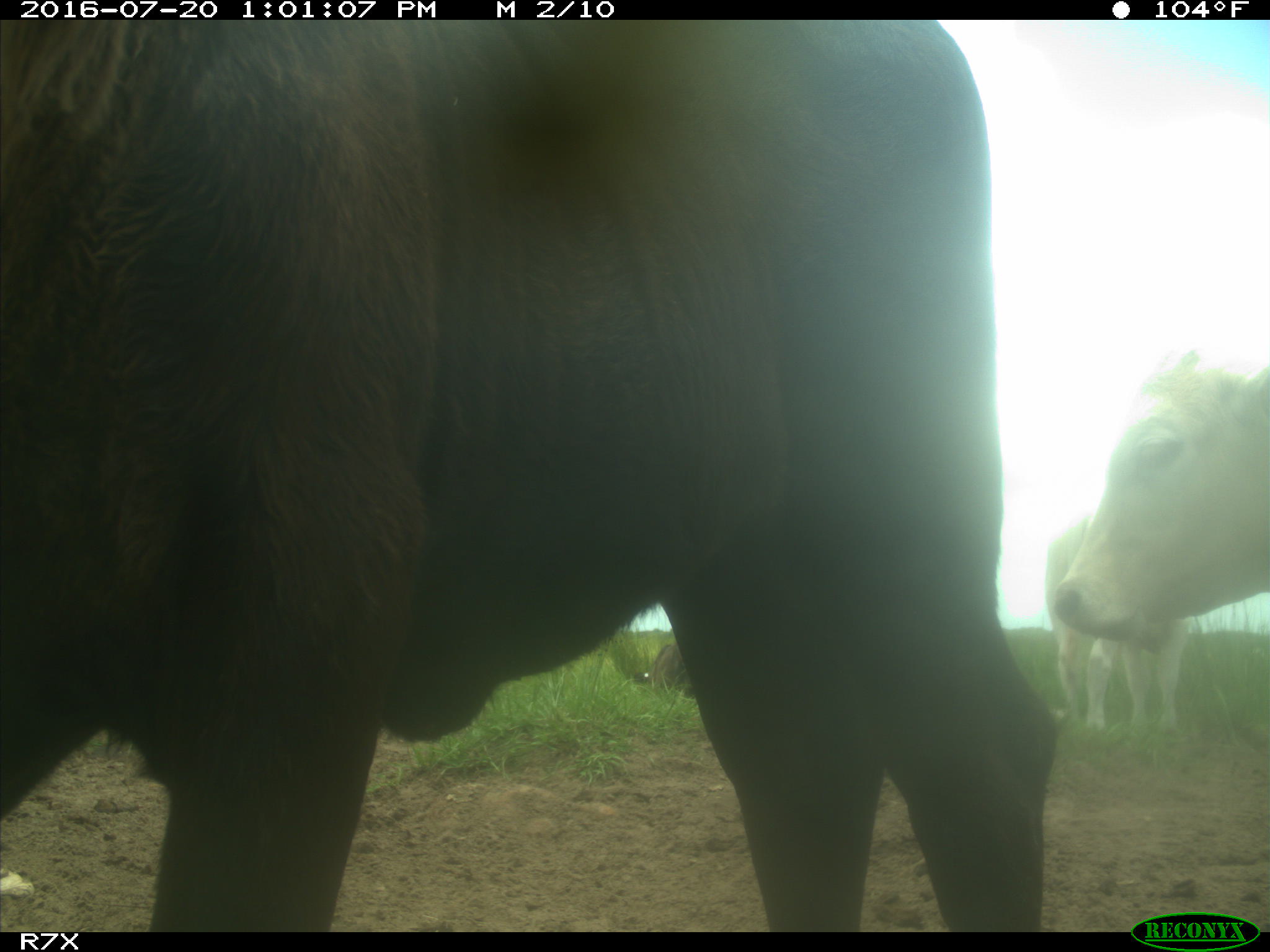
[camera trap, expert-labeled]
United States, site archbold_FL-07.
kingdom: Animalia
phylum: Chordata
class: Mammalia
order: Artiodactyla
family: Bovidae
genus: Bos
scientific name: Bos taurus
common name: domestic cow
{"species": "Bos taurus (domestic cow)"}